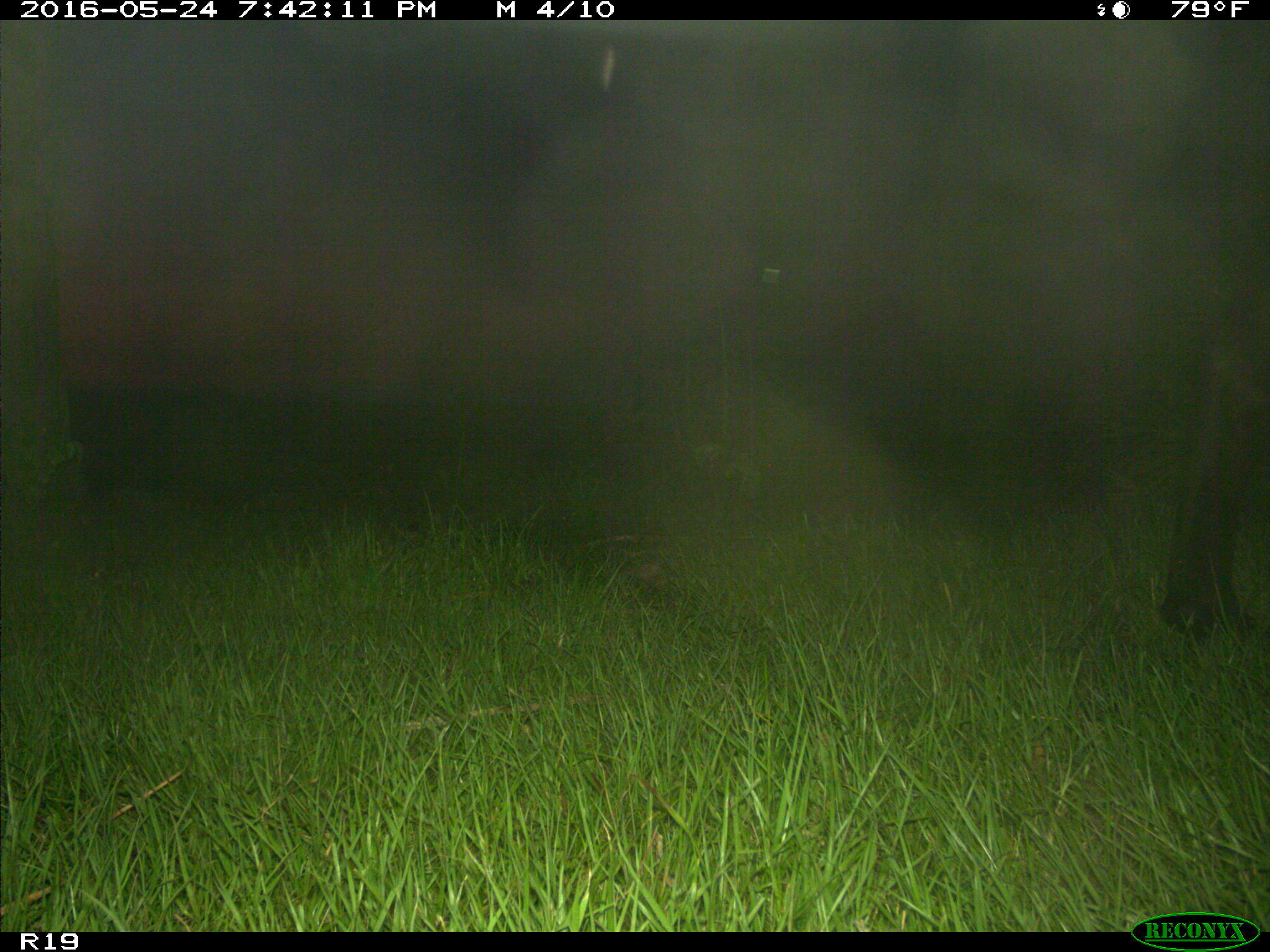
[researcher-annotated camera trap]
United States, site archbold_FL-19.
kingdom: Animalia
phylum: Chordata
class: Mammalia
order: Artiodactyla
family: Bovidae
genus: Bos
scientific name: Bos taurus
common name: domestic cow